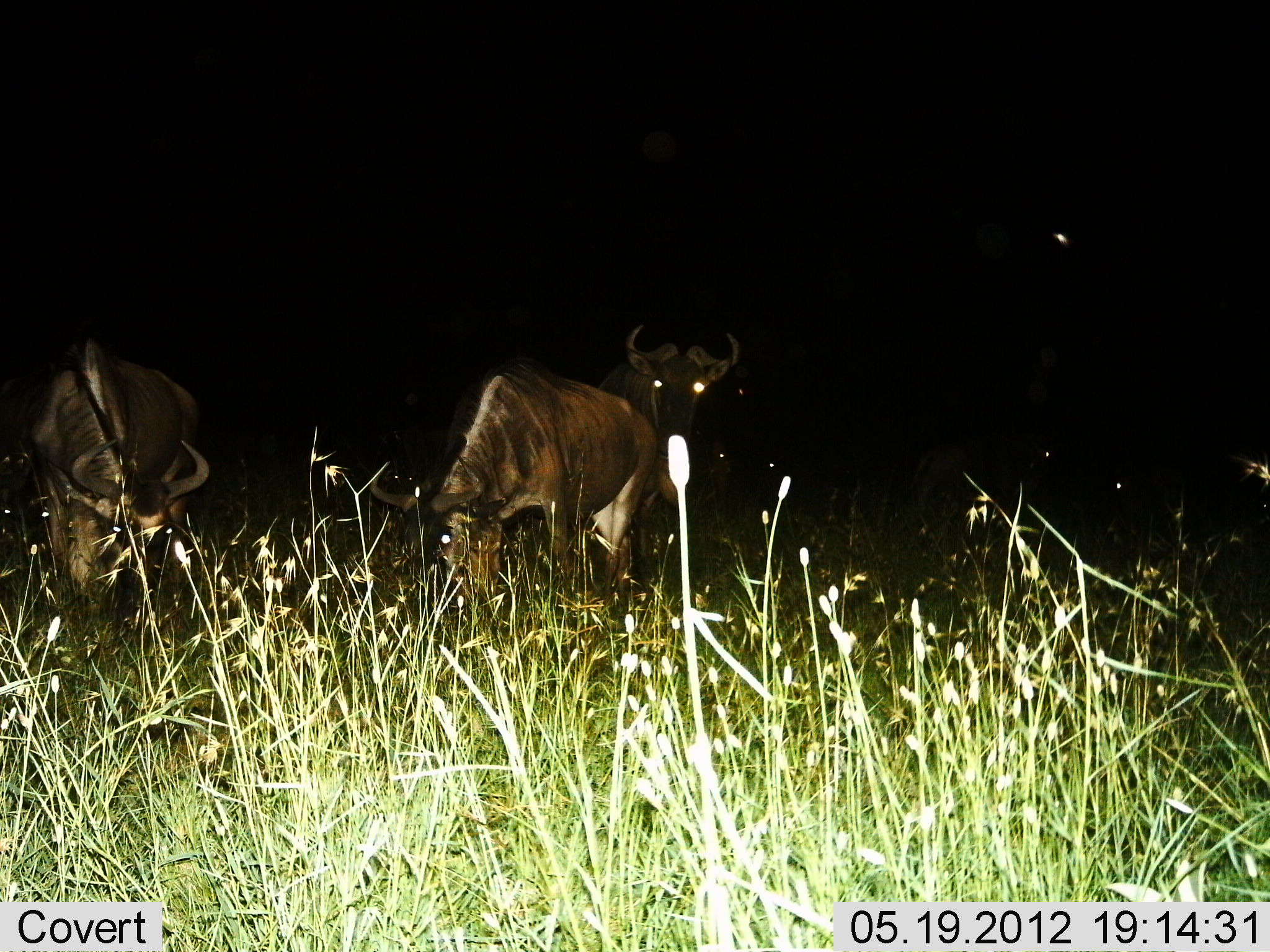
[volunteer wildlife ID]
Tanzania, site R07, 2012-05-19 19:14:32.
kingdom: Animalia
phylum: Chordata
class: Mammalia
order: Artiodactyla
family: Bovidae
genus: Connochaetes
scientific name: Connochaetes taurinus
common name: blue wildebeest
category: wildebeest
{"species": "wildebeest (blue wildebeest) (Connochaetes taurinus)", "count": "3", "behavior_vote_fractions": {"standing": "80%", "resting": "0%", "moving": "10%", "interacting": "0%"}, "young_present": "0%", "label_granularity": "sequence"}